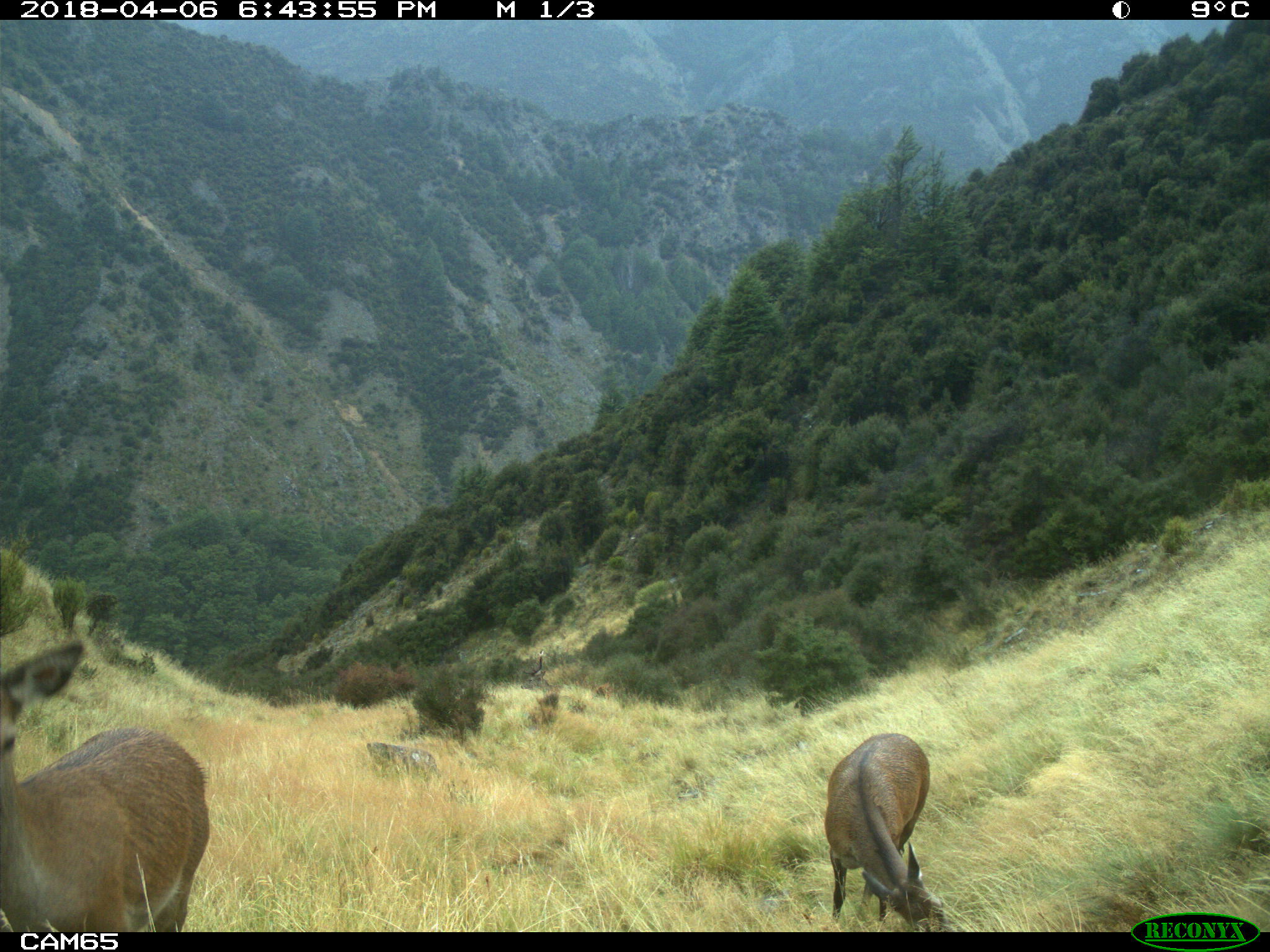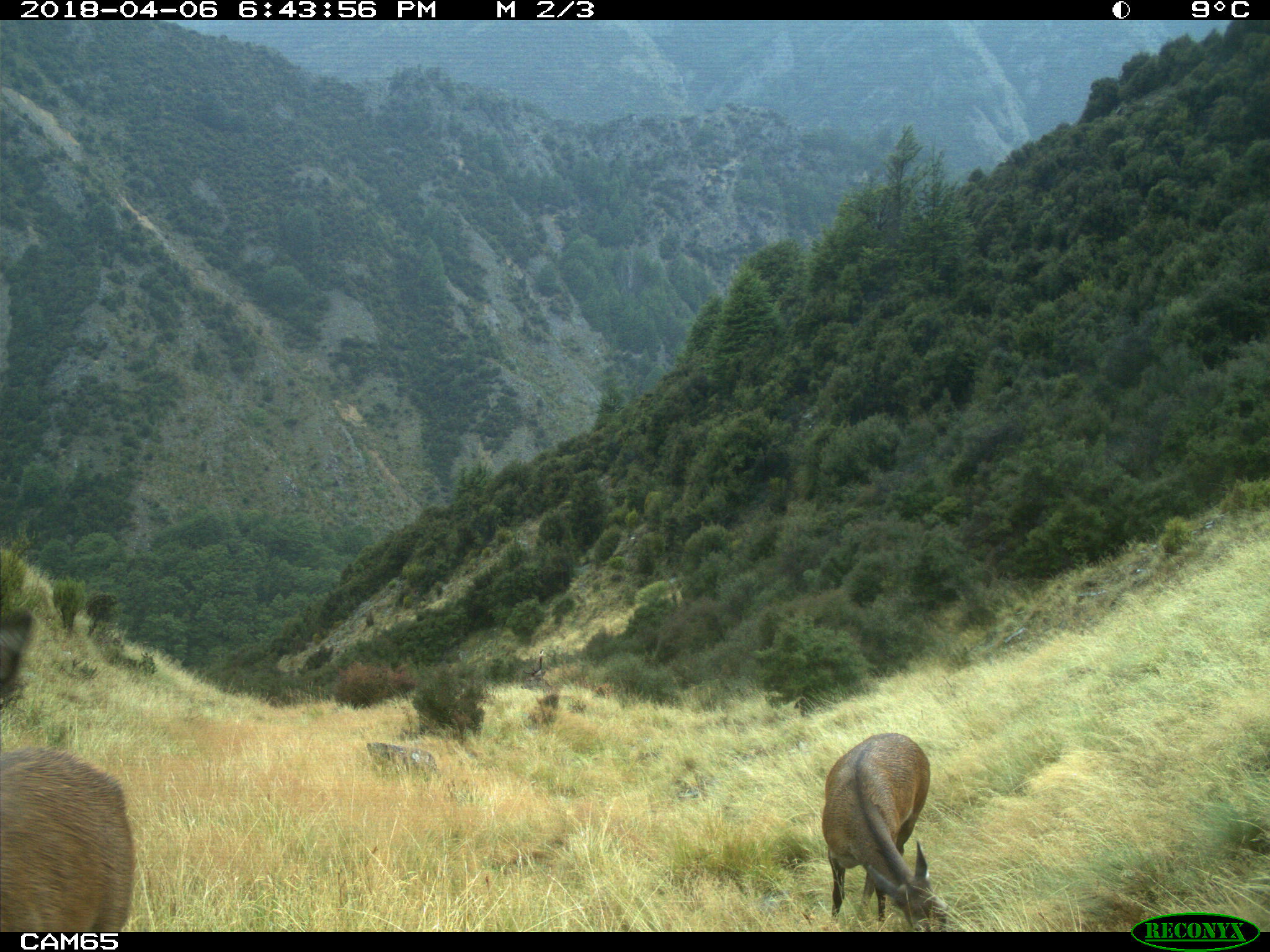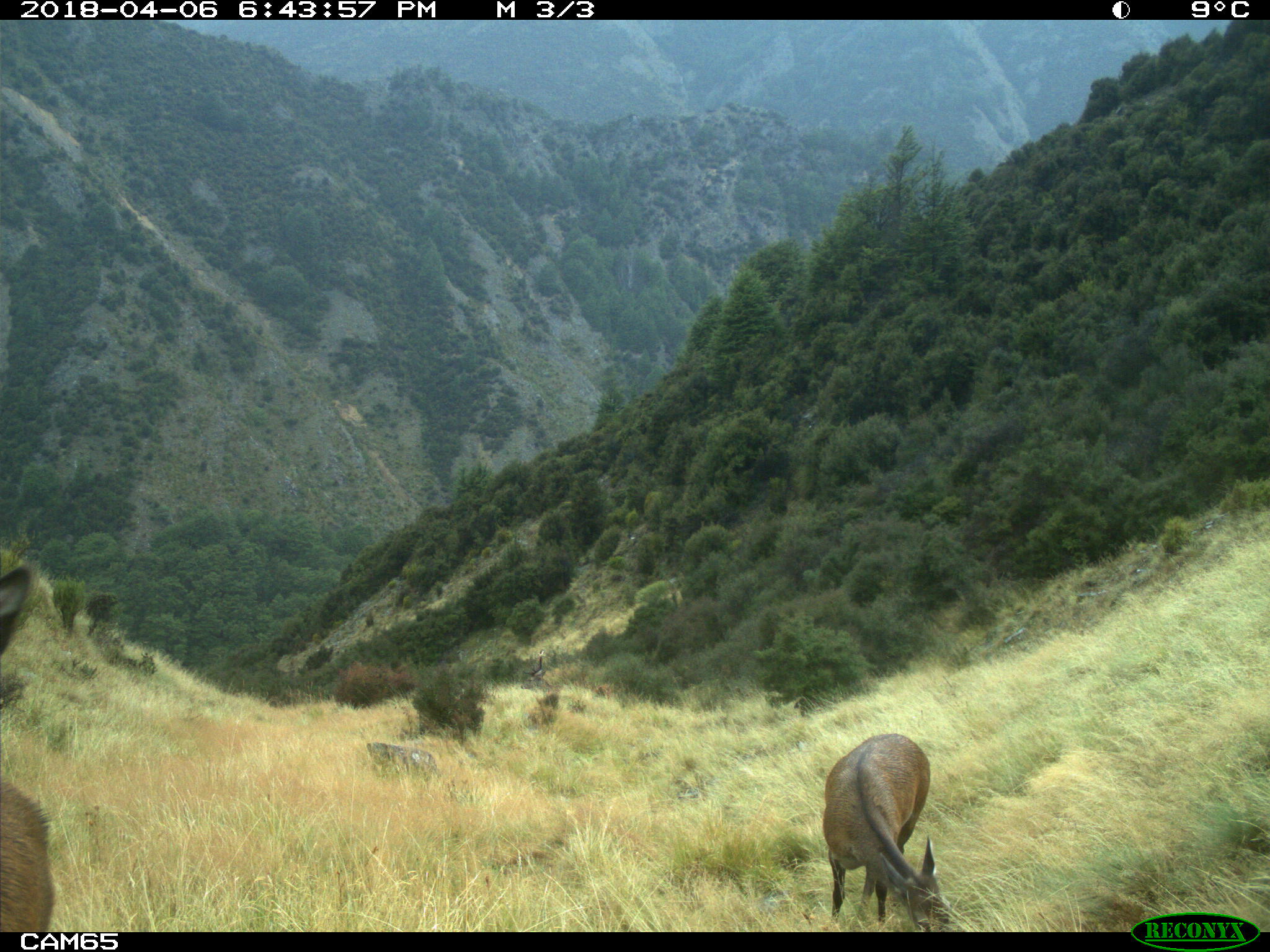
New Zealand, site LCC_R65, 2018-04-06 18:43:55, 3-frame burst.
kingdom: Animalia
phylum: Chordata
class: Mammalia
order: Artiodactyla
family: Cervidae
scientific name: Cervidae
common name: deer